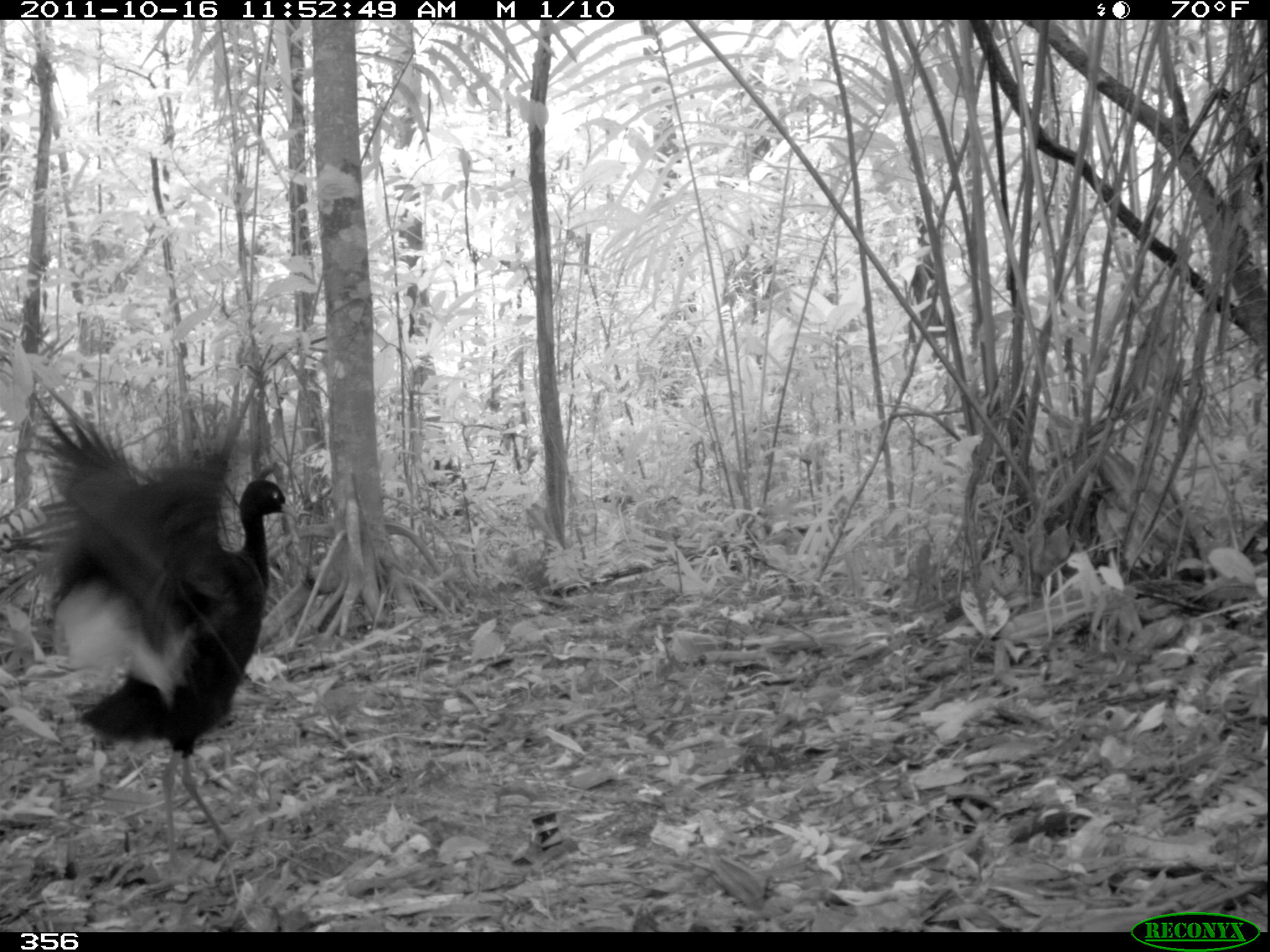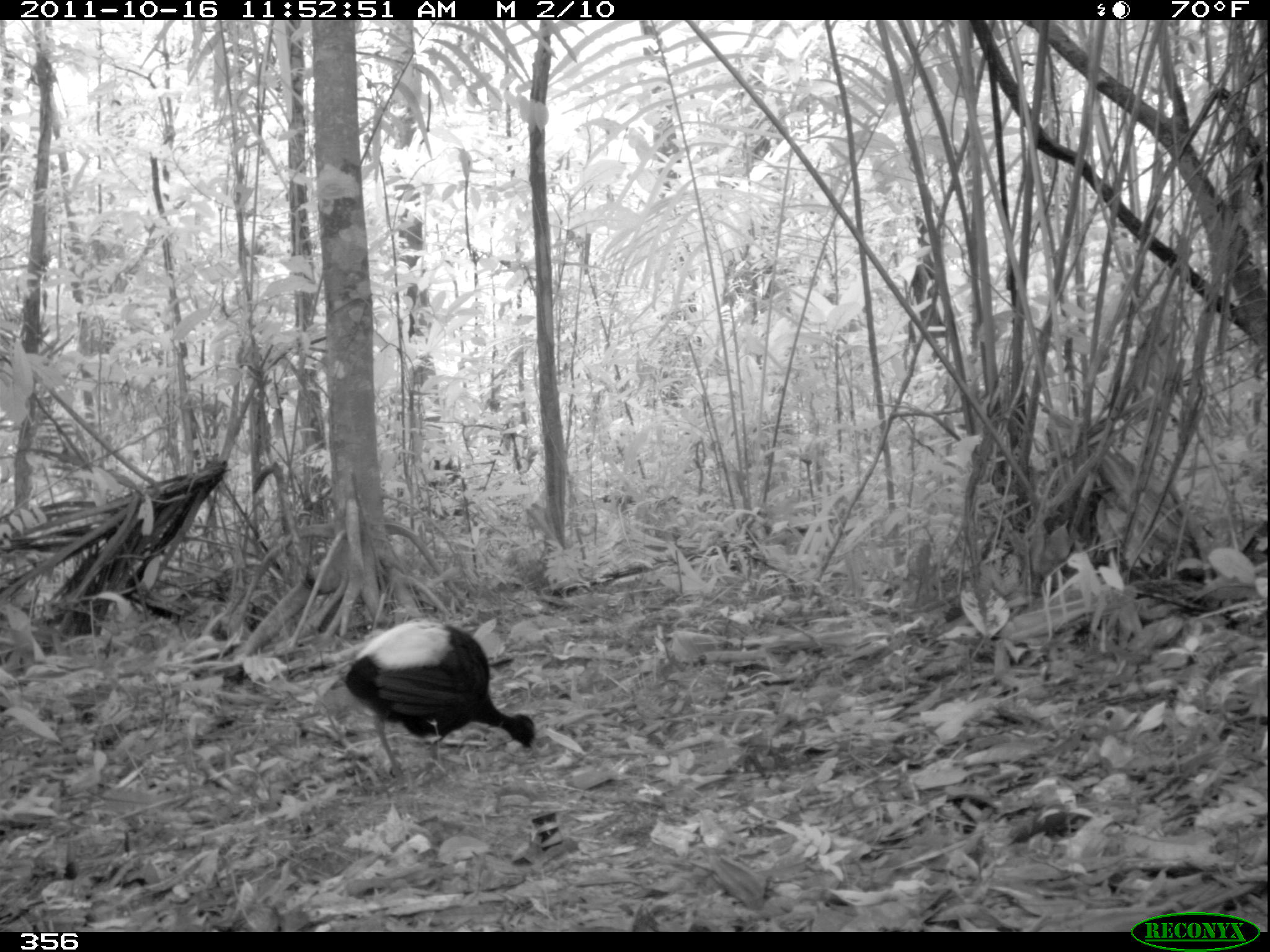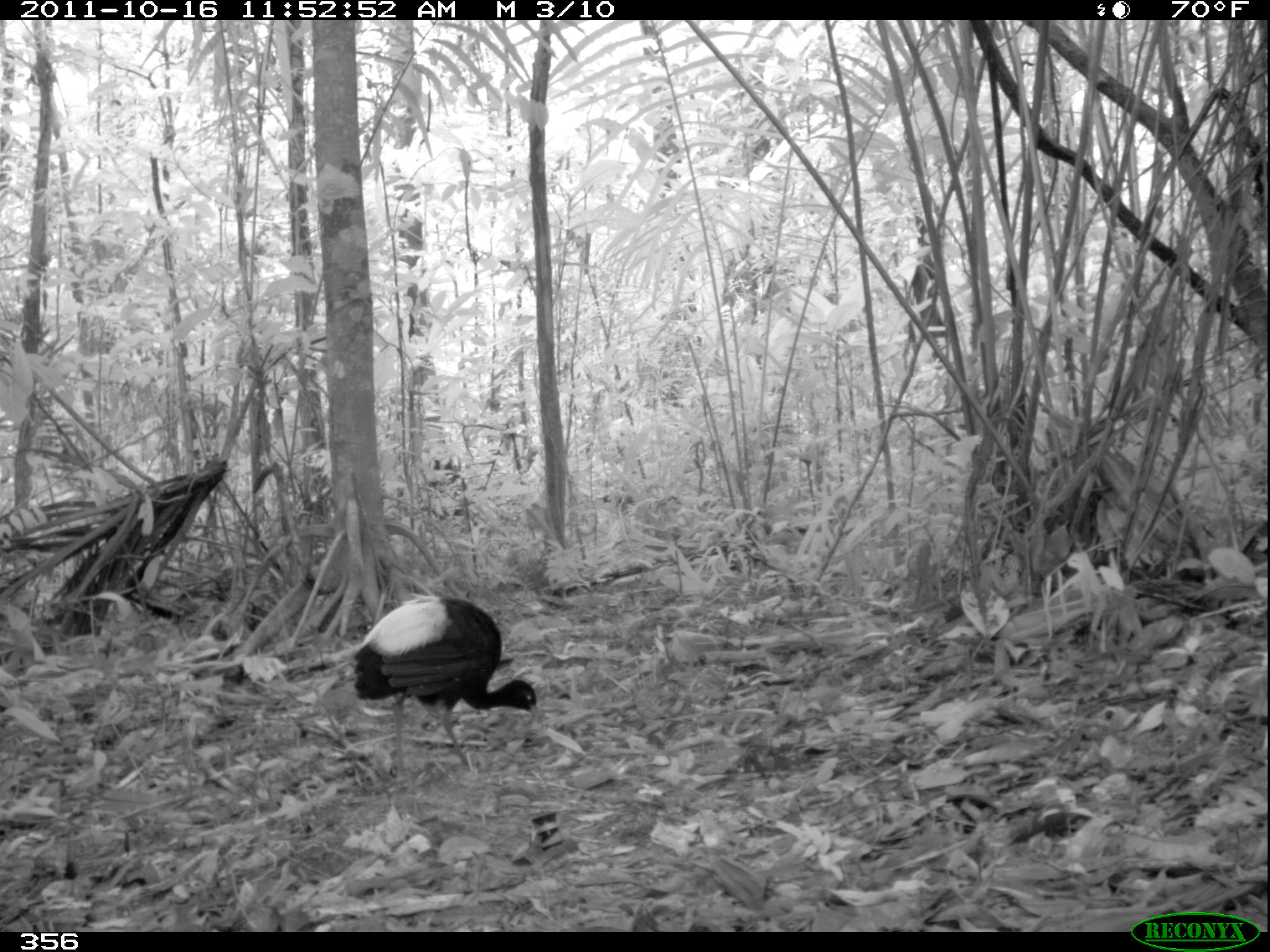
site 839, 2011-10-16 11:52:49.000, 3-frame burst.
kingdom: Animalia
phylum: Chordata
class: Aves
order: Gruiformes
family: Psophiidae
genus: Psophia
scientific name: Psophia leucoptera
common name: pale-winged trumpeter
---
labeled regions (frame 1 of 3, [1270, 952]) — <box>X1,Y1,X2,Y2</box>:
psophia leucoptera: <box>5,382,300,859</box>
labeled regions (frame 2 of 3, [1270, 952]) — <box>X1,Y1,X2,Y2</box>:
psophia leucoptera: <box>343,618,537,783</box>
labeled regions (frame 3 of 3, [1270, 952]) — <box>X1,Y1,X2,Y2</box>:
psophia leucoptera: <box>352,593,541,788</box>